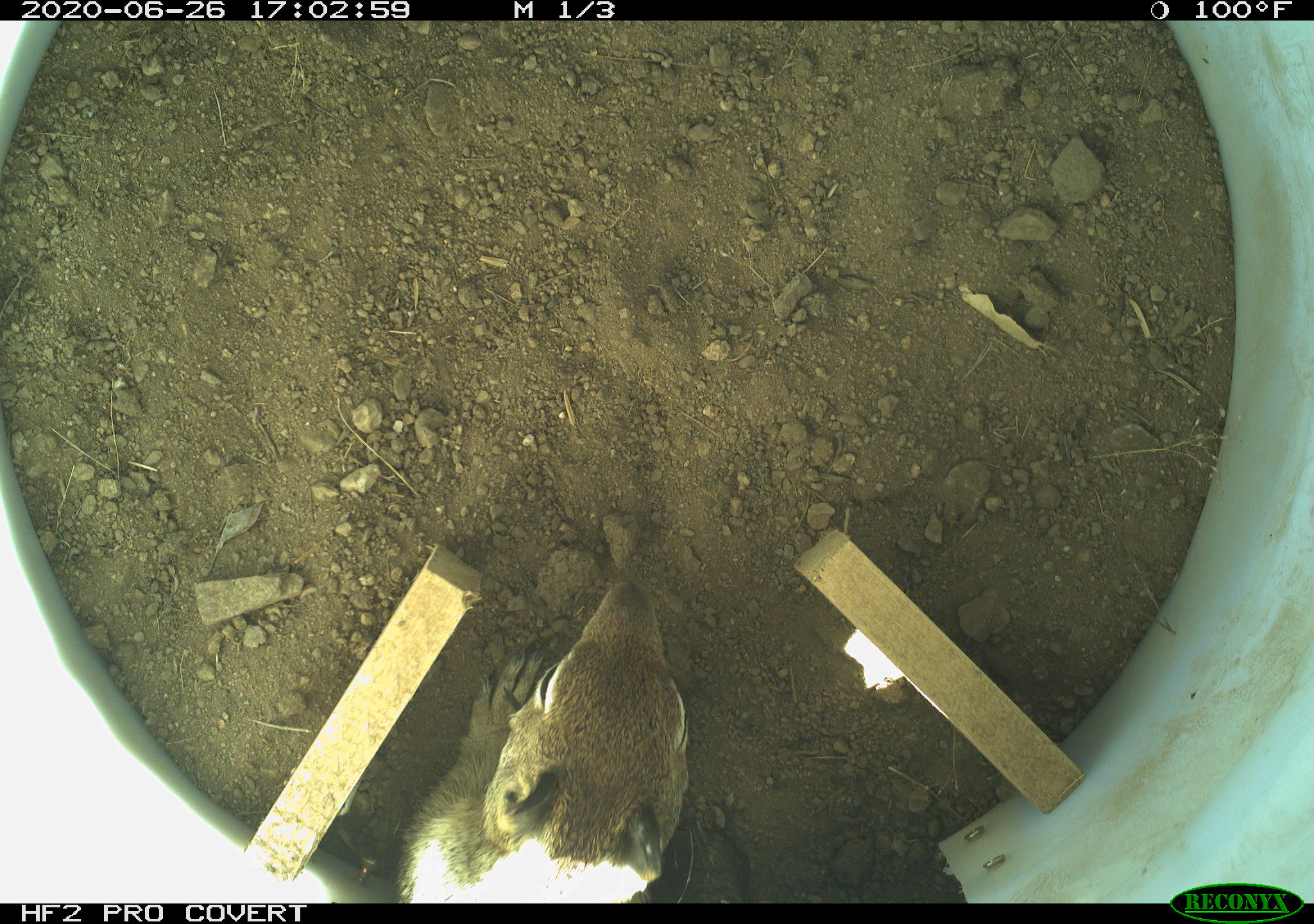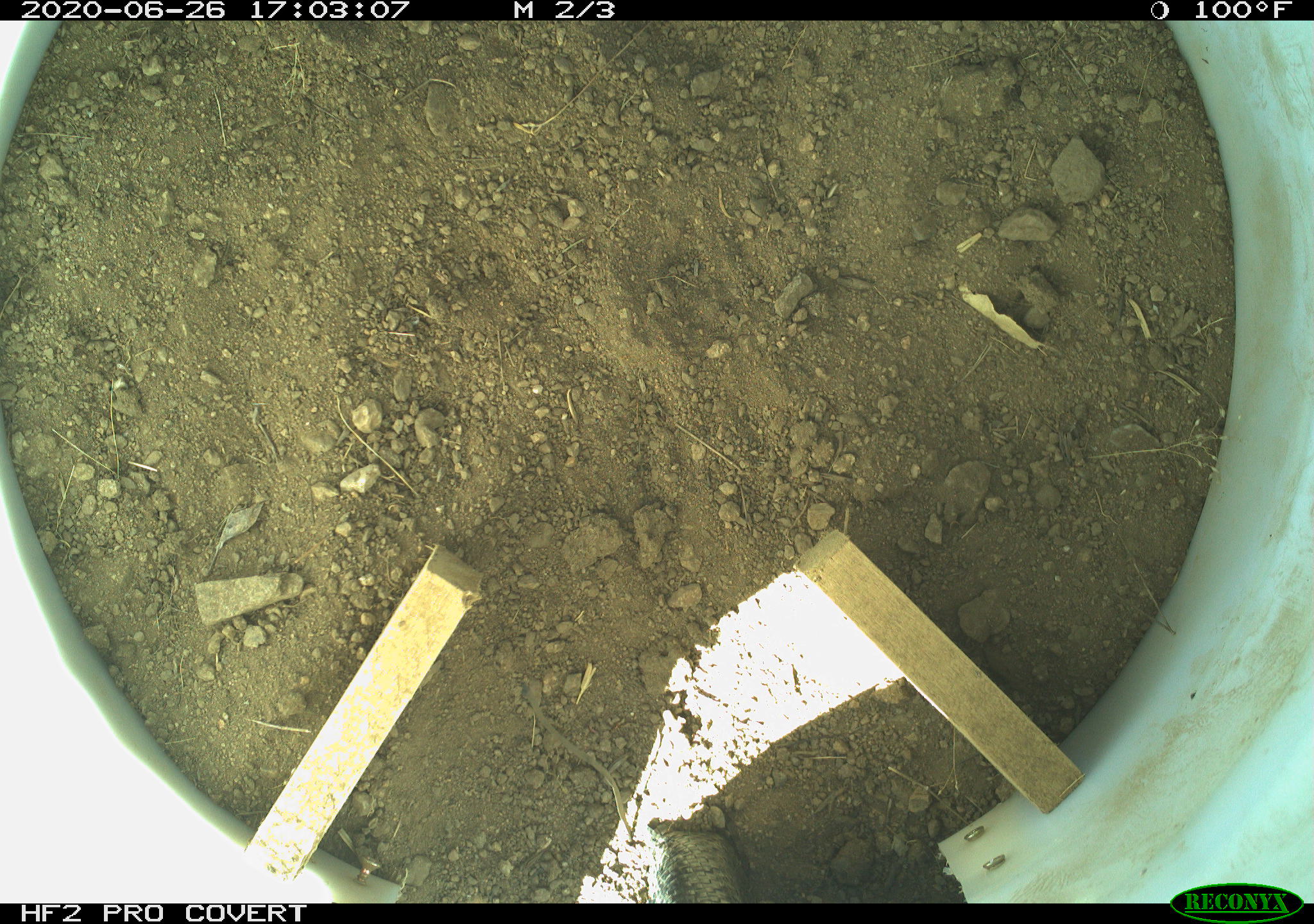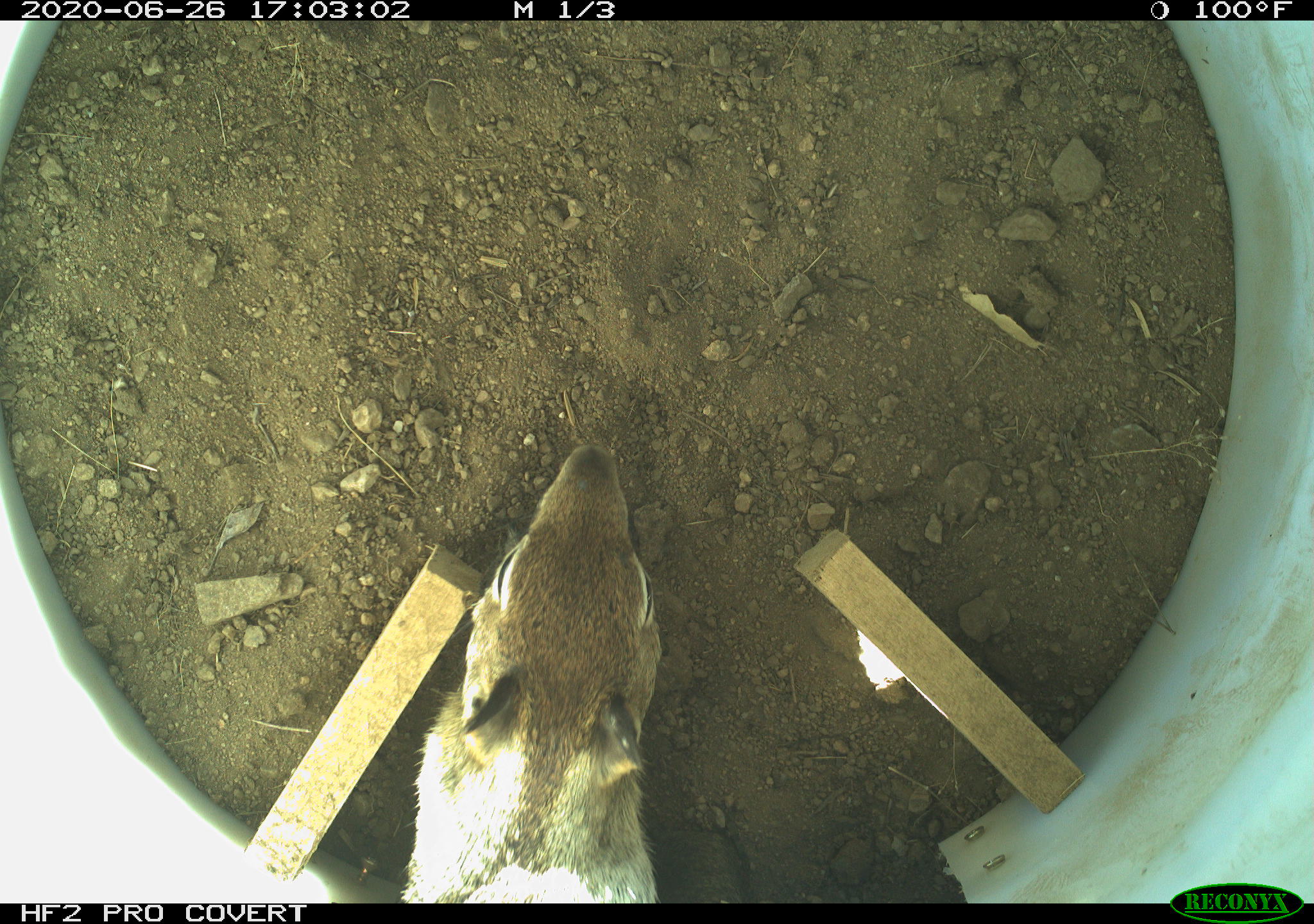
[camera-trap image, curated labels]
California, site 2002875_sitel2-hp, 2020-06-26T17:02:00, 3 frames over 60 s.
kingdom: Animalia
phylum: Chordata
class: Mammalia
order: Rodentia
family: Sciuridae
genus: Otospermophilus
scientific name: Otospermophilus beecheyi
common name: california ground squirrel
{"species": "california ground squirrel (Otospermophilus beecheyi)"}